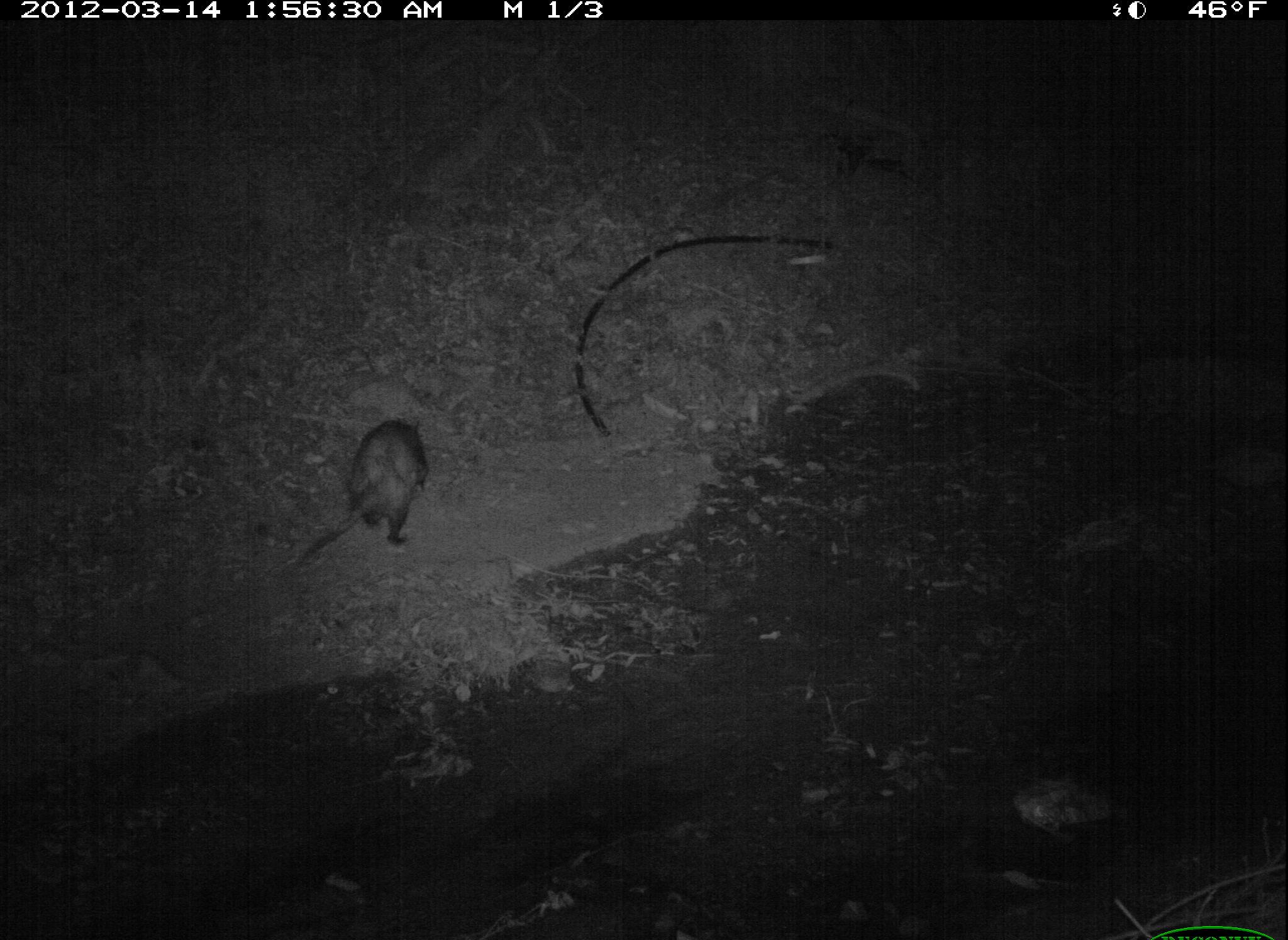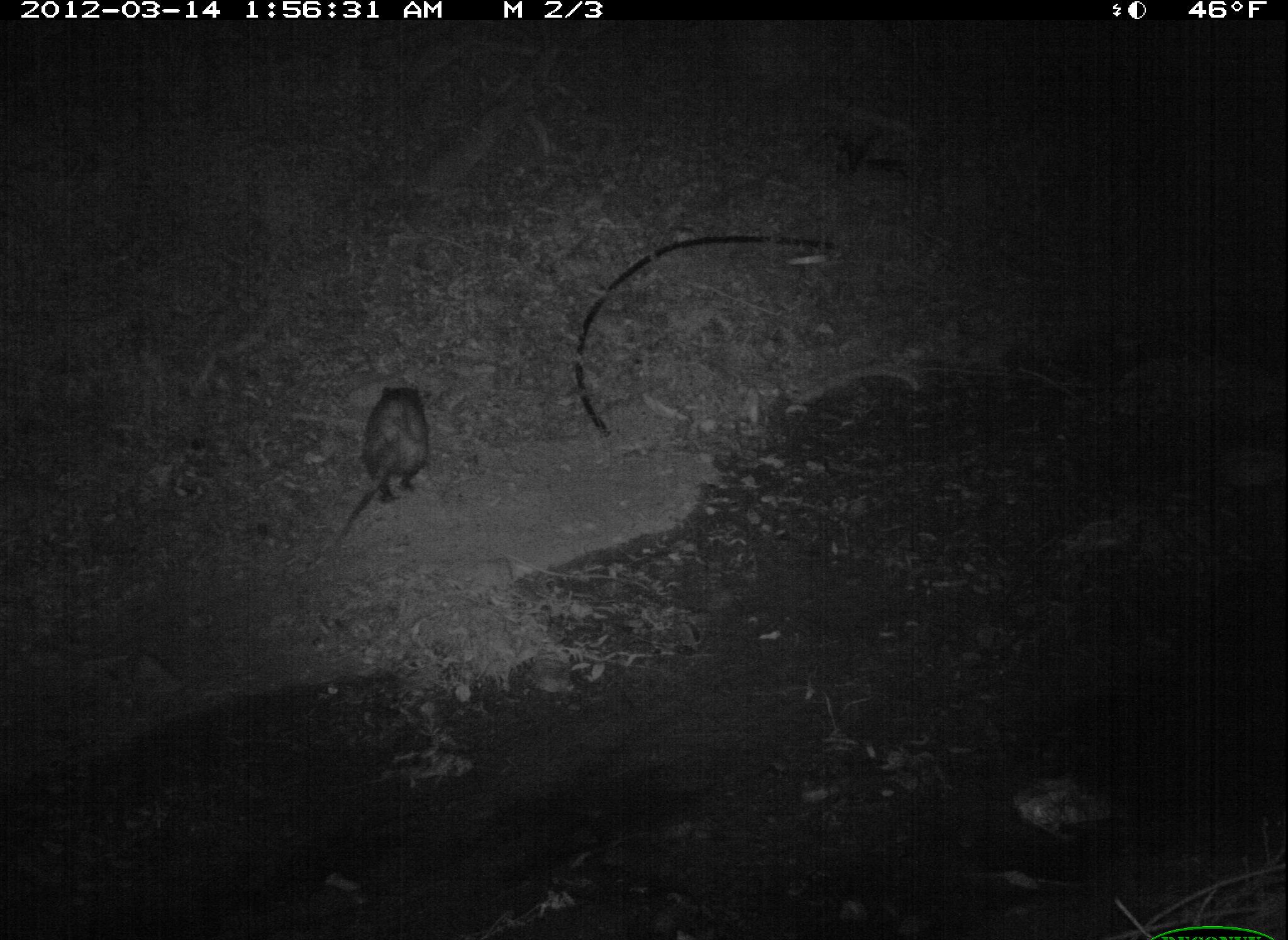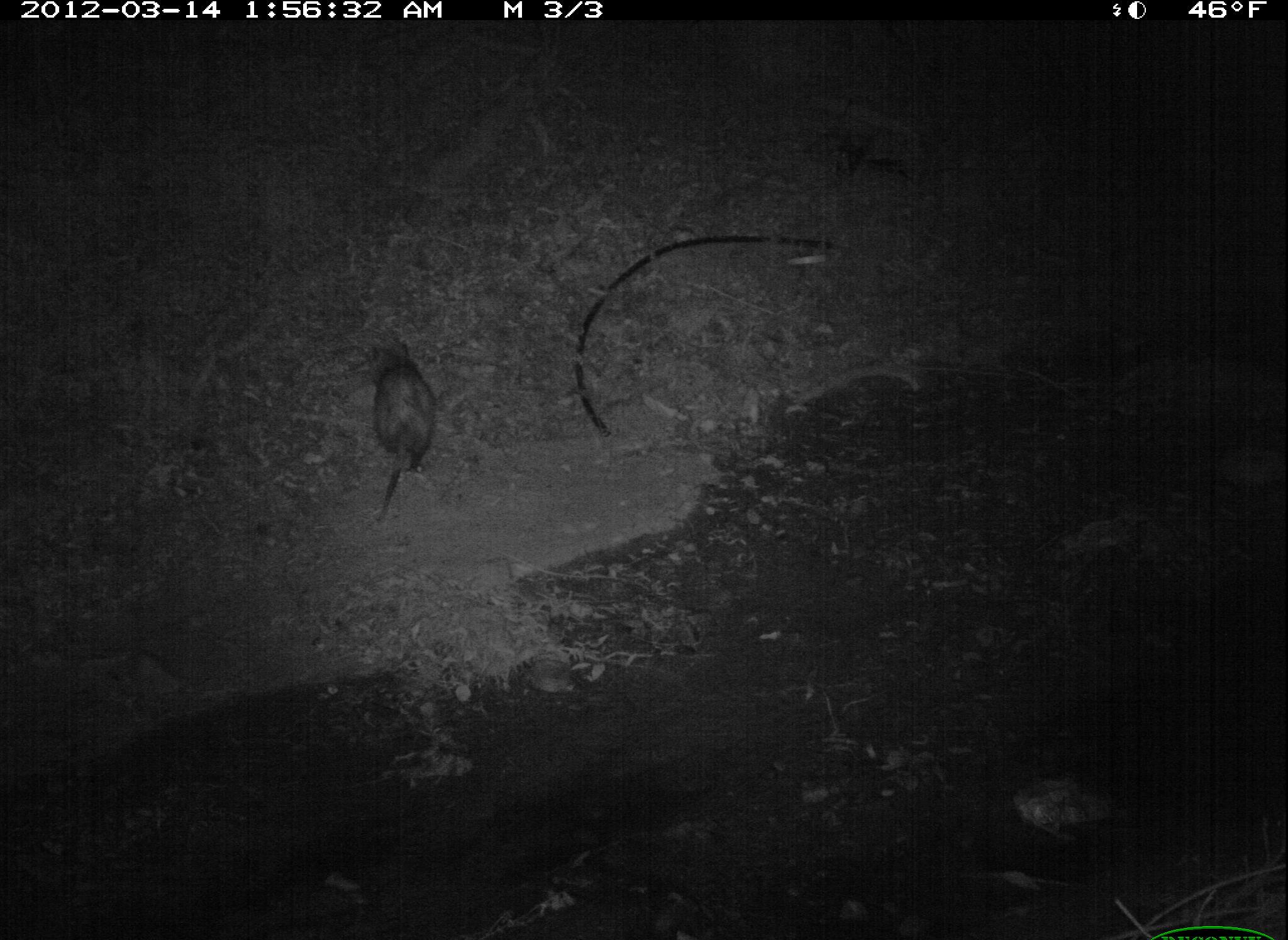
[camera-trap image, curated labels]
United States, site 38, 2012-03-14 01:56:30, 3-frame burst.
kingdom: Animalia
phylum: Chordata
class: Mammalia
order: Didelphimorphia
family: Didelphidae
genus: Didelphis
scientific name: Didelphis virginiana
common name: virginia opossum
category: opossum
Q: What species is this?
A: Opossum (virginia opossum) (Didelphis virginiana).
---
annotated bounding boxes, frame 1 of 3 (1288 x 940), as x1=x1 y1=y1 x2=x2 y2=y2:
opossum: x1=282 y1=401 x2=441 y2=590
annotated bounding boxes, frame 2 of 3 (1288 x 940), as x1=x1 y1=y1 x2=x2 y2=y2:
opossum: x1=324 y1=377 x2=422 y2=552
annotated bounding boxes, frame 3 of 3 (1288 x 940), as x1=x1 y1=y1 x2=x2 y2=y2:
opossum: x1=361 y1=330 x2=454 y2=533